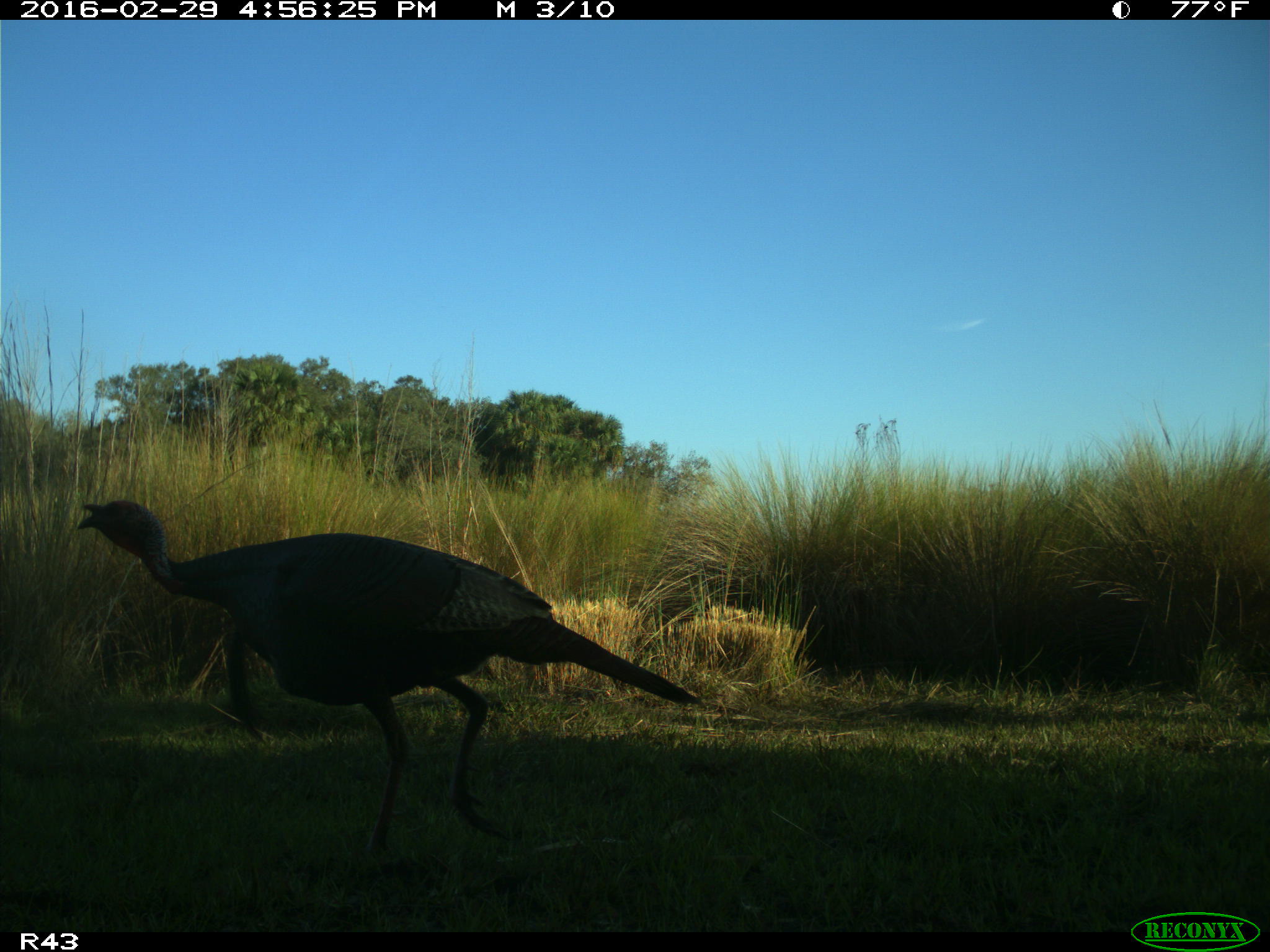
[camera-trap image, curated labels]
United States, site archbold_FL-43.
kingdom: Animalia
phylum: Chordata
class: Aves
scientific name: Aves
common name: birds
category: unidentified bird